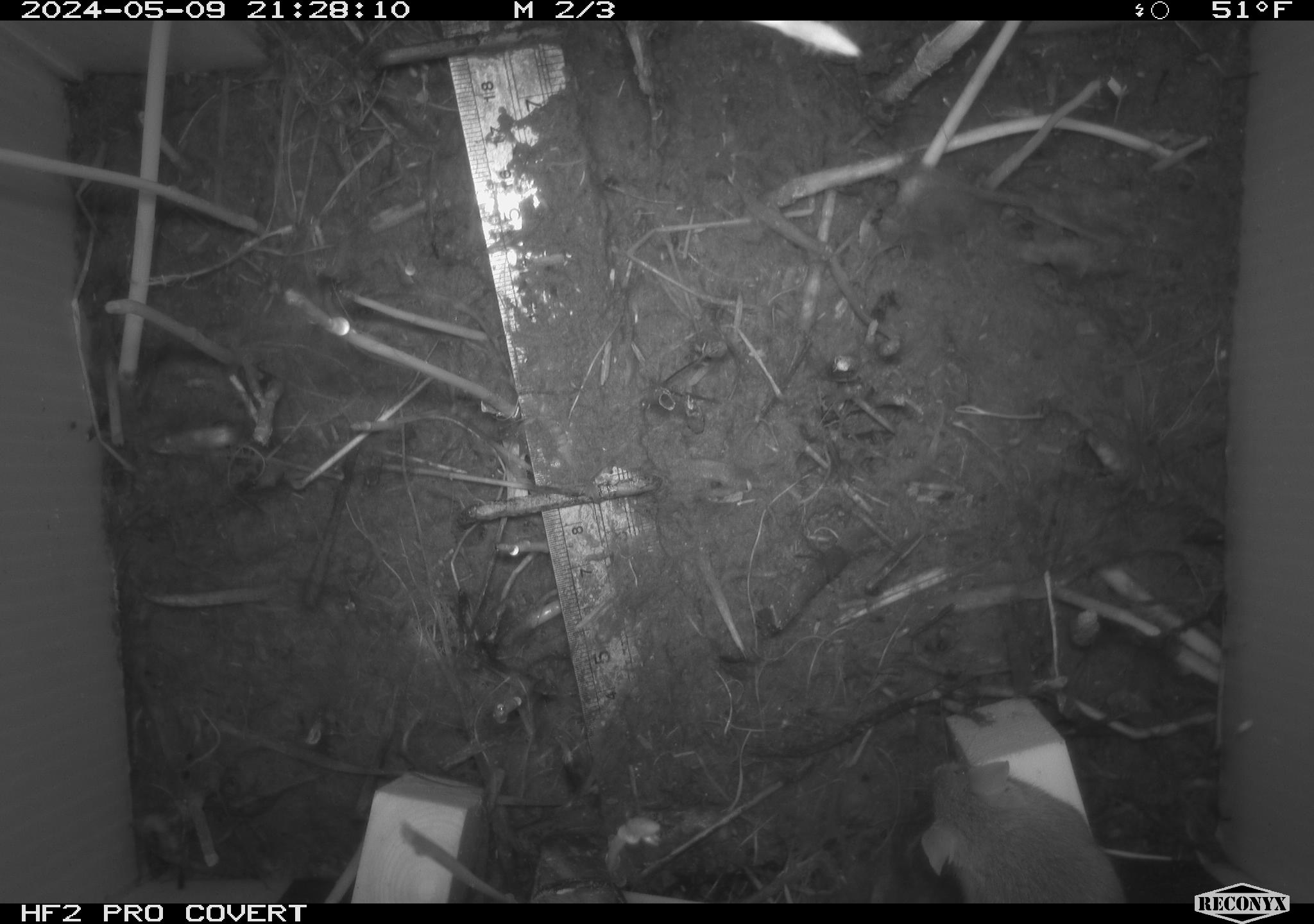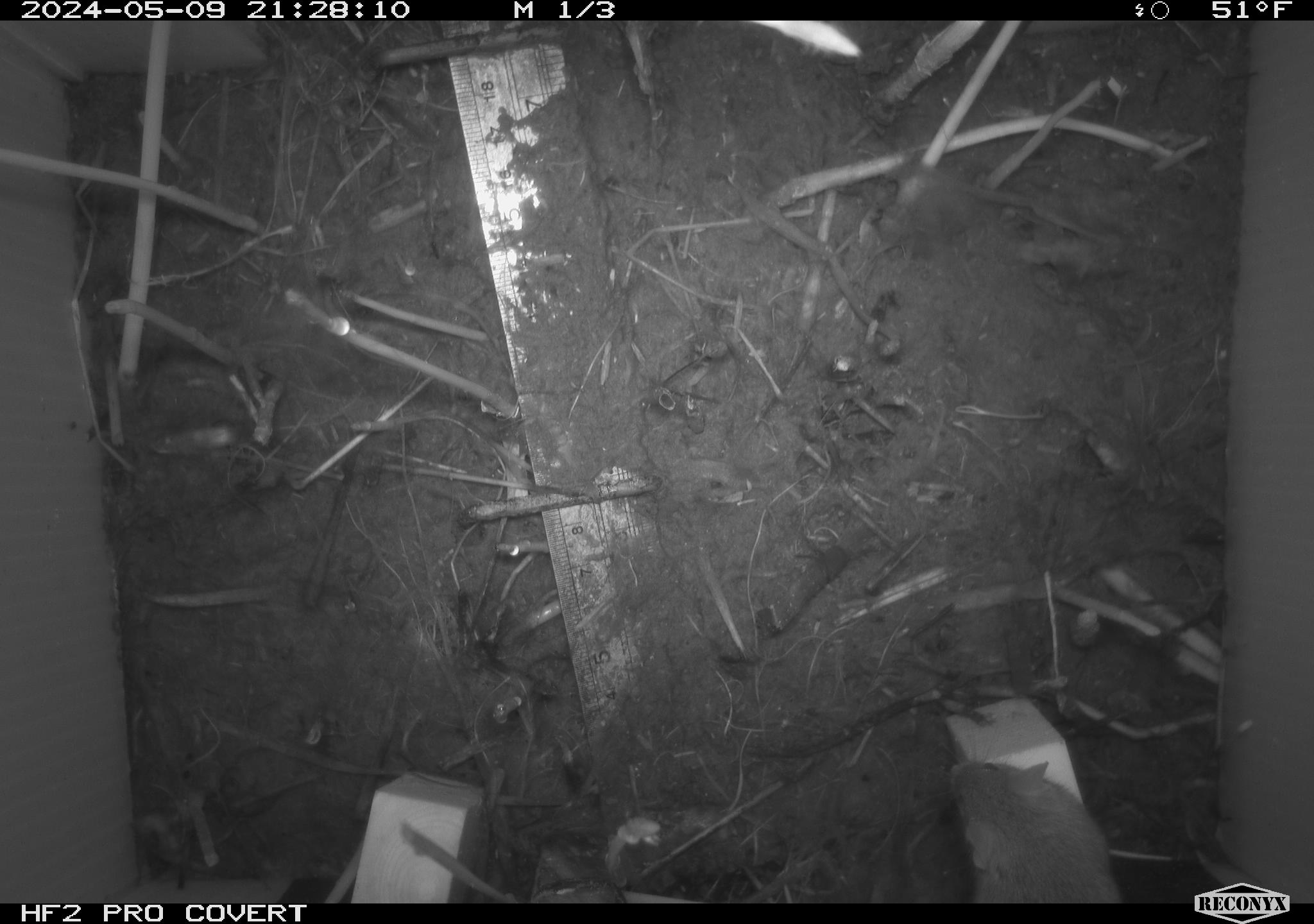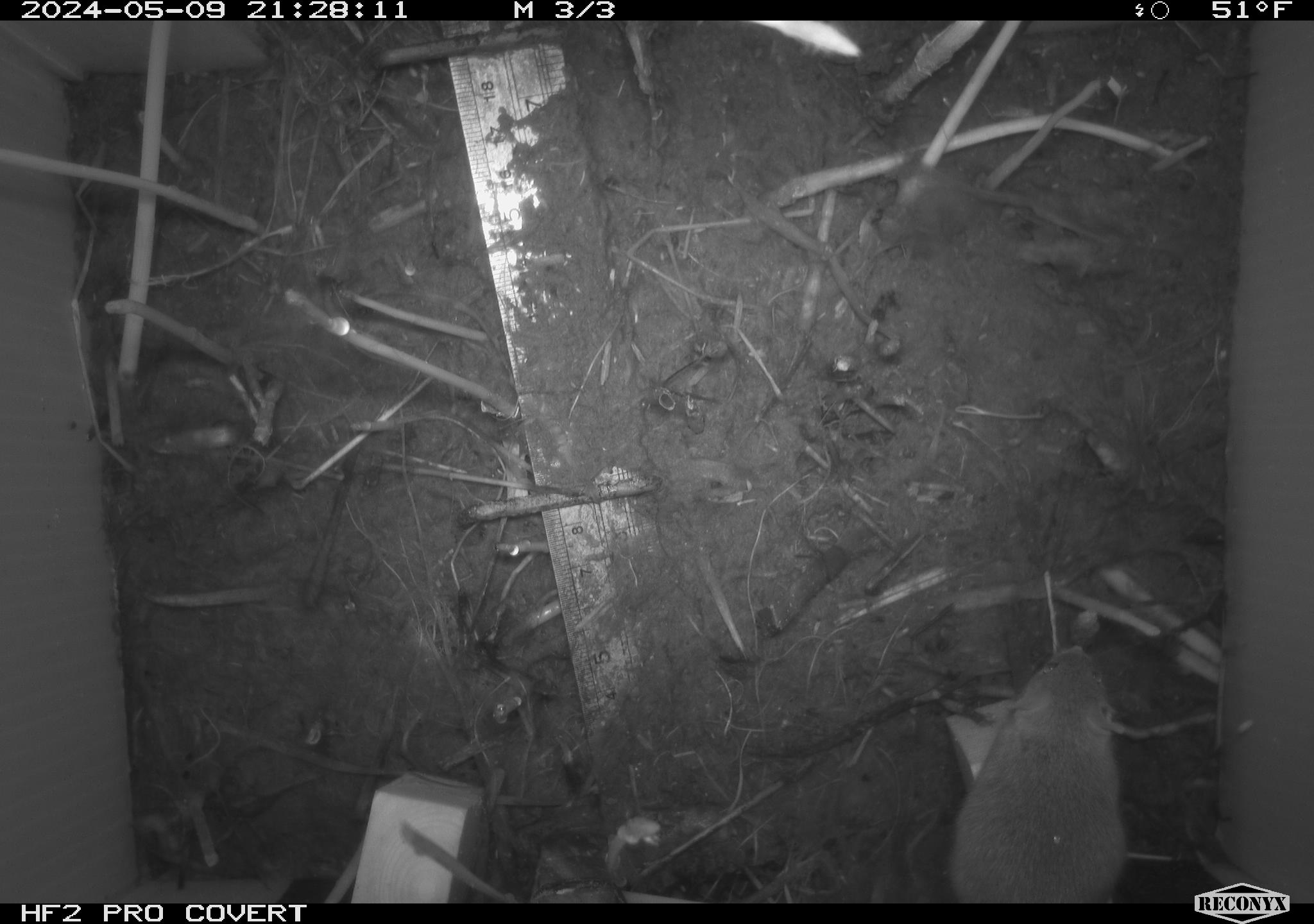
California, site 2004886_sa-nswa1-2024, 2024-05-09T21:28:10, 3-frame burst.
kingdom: Animalia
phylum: Chordata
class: Mammalia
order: Rodentia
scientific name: Rodentia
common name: mouse species